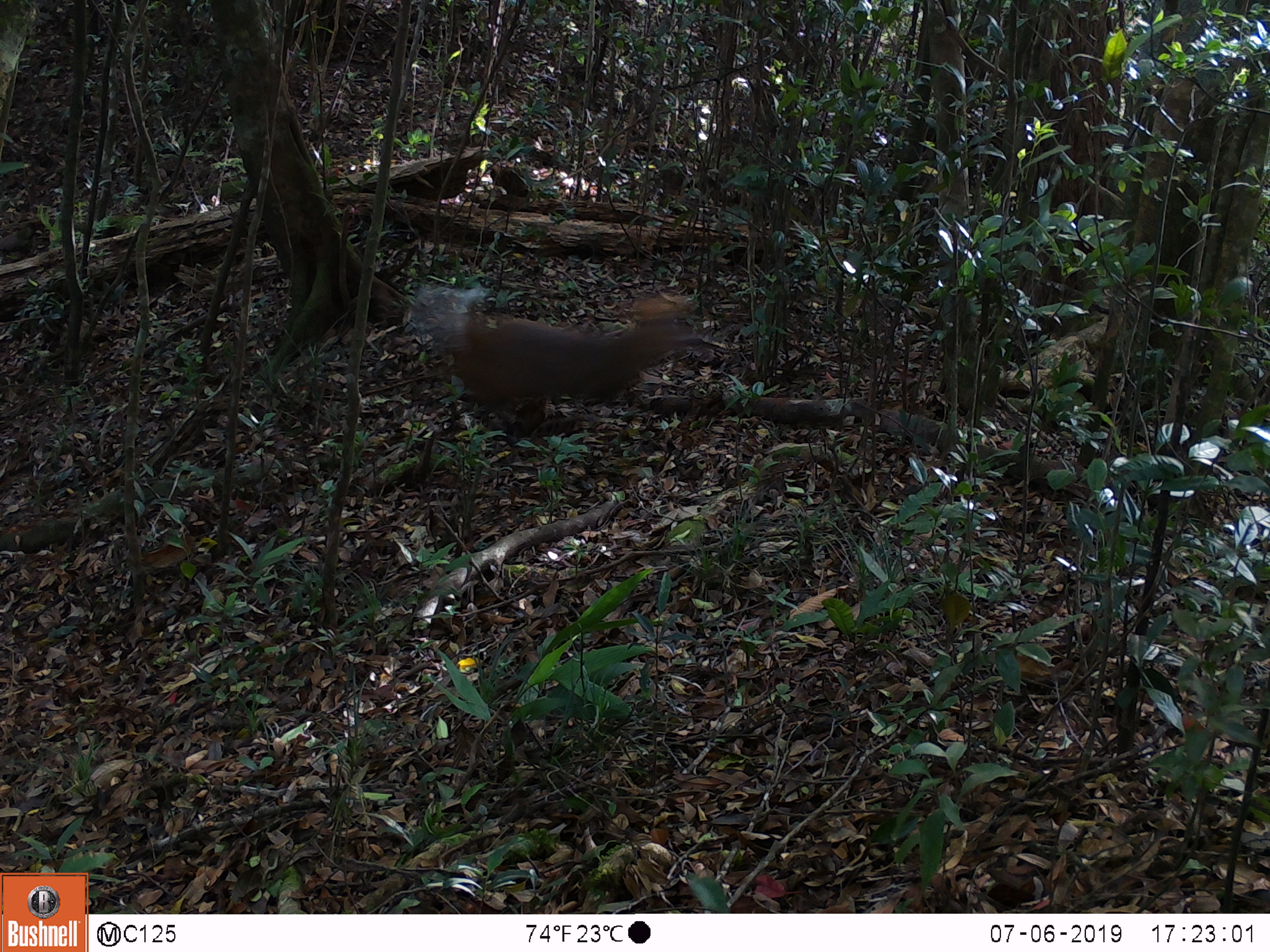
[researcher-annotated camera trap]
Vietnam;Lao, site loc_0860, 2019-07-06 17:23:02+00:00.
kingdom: Animalia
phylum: Chordata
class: Mammalia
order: Artiodactyla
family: Cervidae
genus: Muntiacus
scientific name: Muntiacus rooseveltorum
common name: roosevelt's muntjac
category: roosevelts muntjac group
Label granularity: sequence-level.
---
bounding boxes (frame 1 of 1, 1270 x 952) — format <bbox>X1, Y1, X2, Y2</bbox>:
roosevelts muntjac group: <bbox>443, 289, 702, 423</bbox>